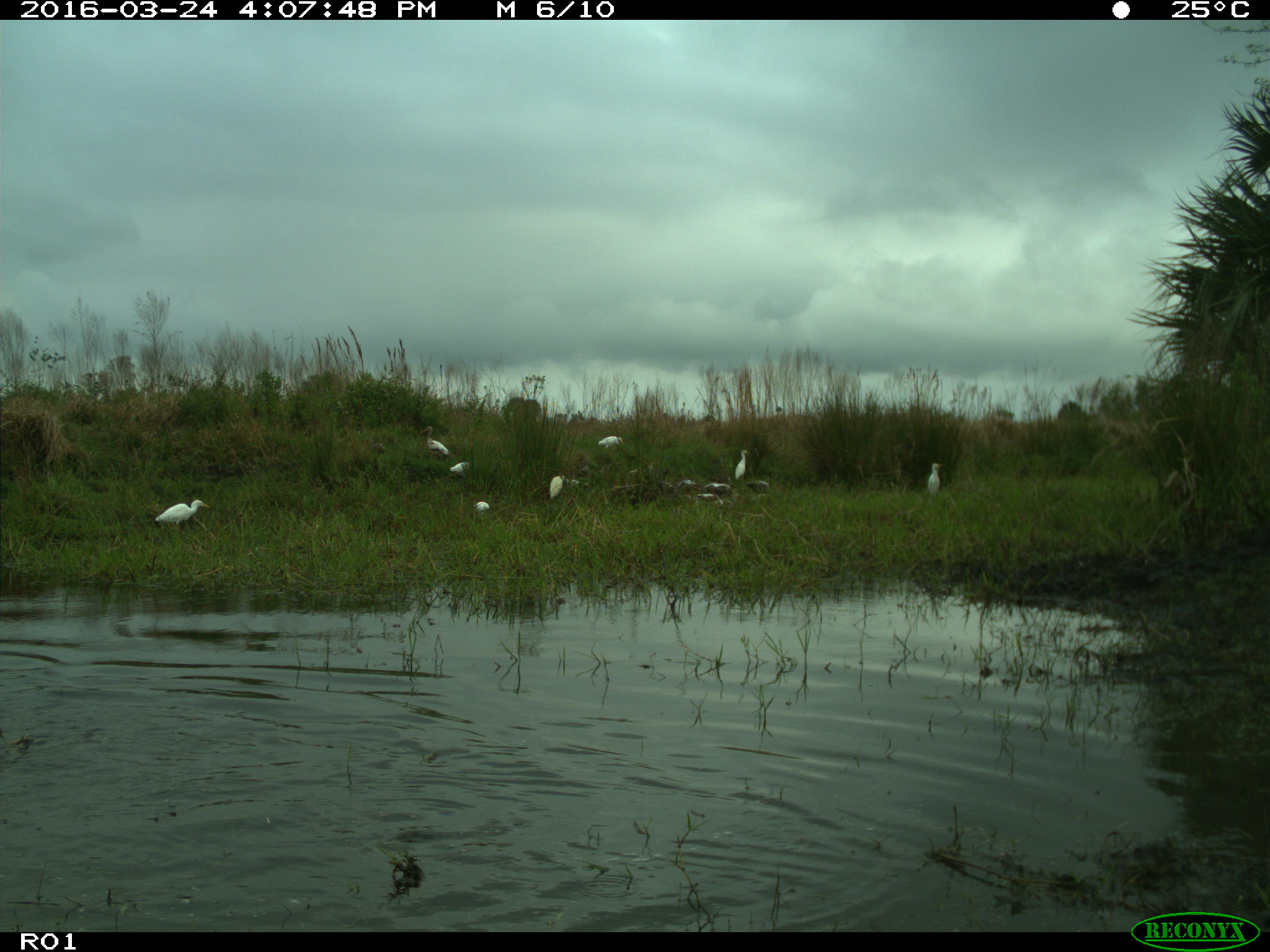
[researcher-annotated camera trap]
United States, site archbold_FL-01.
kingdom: Animalia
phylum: Chordata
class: Aves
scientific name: Aves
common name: birds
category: unidentified bird